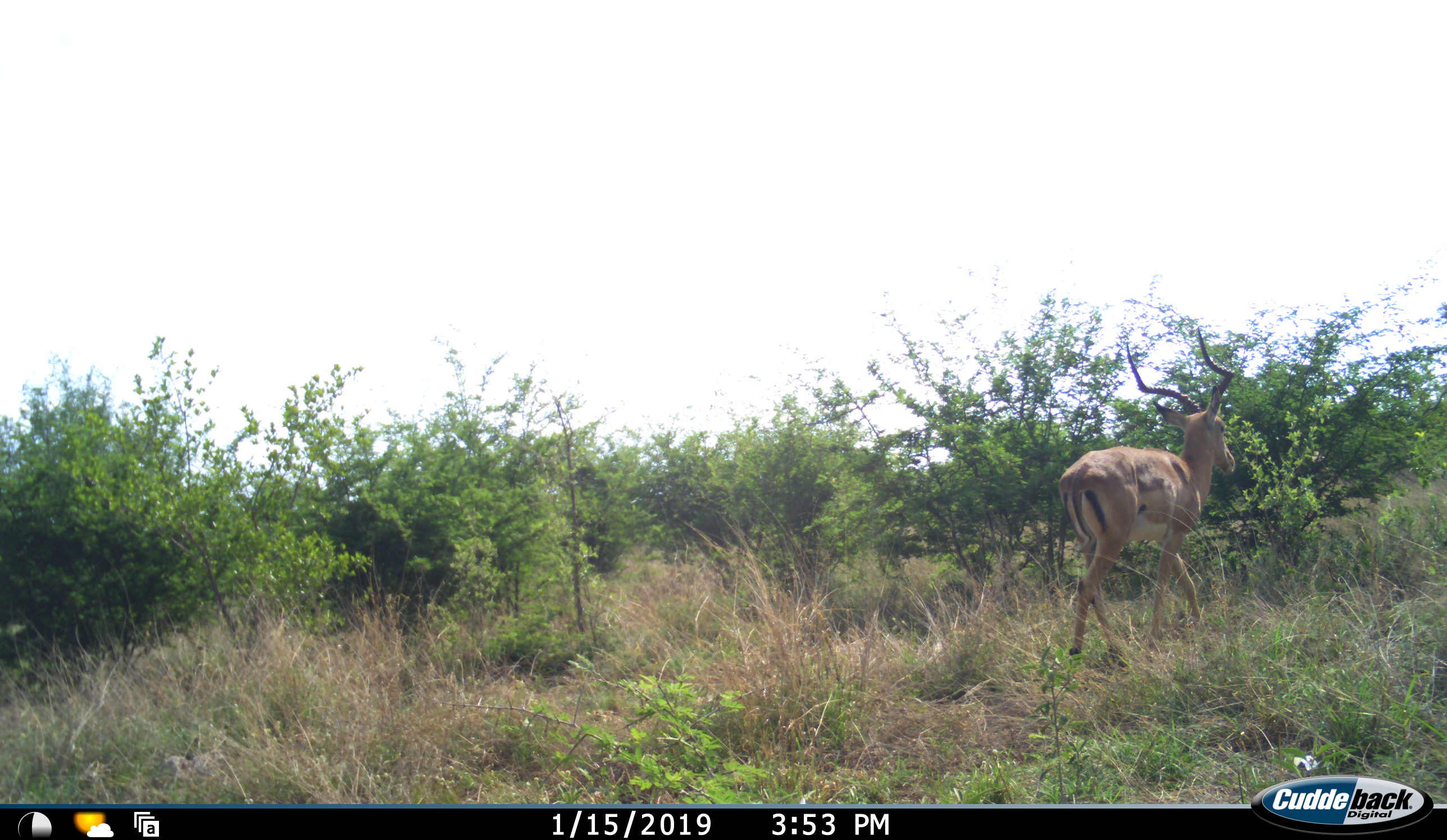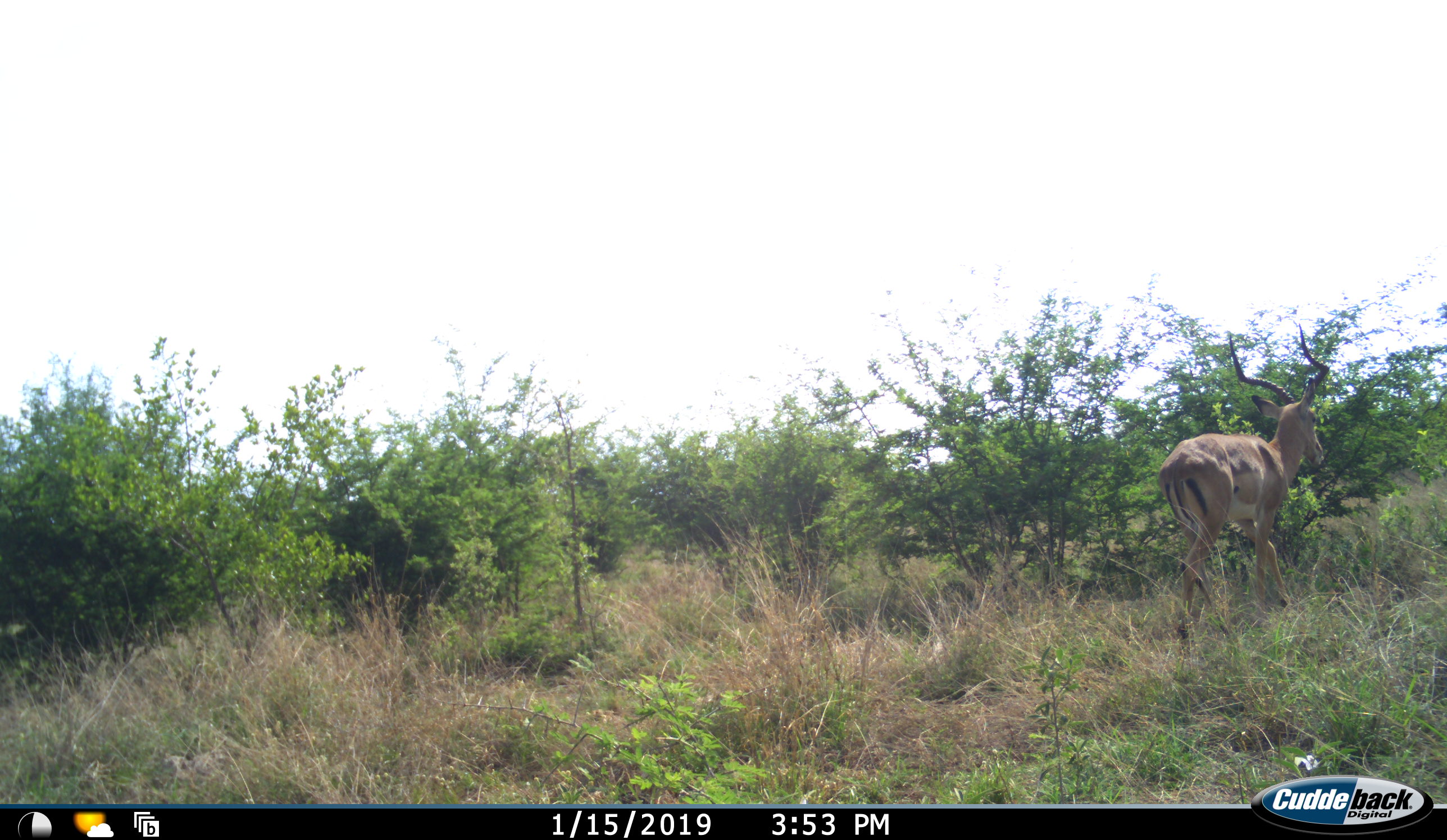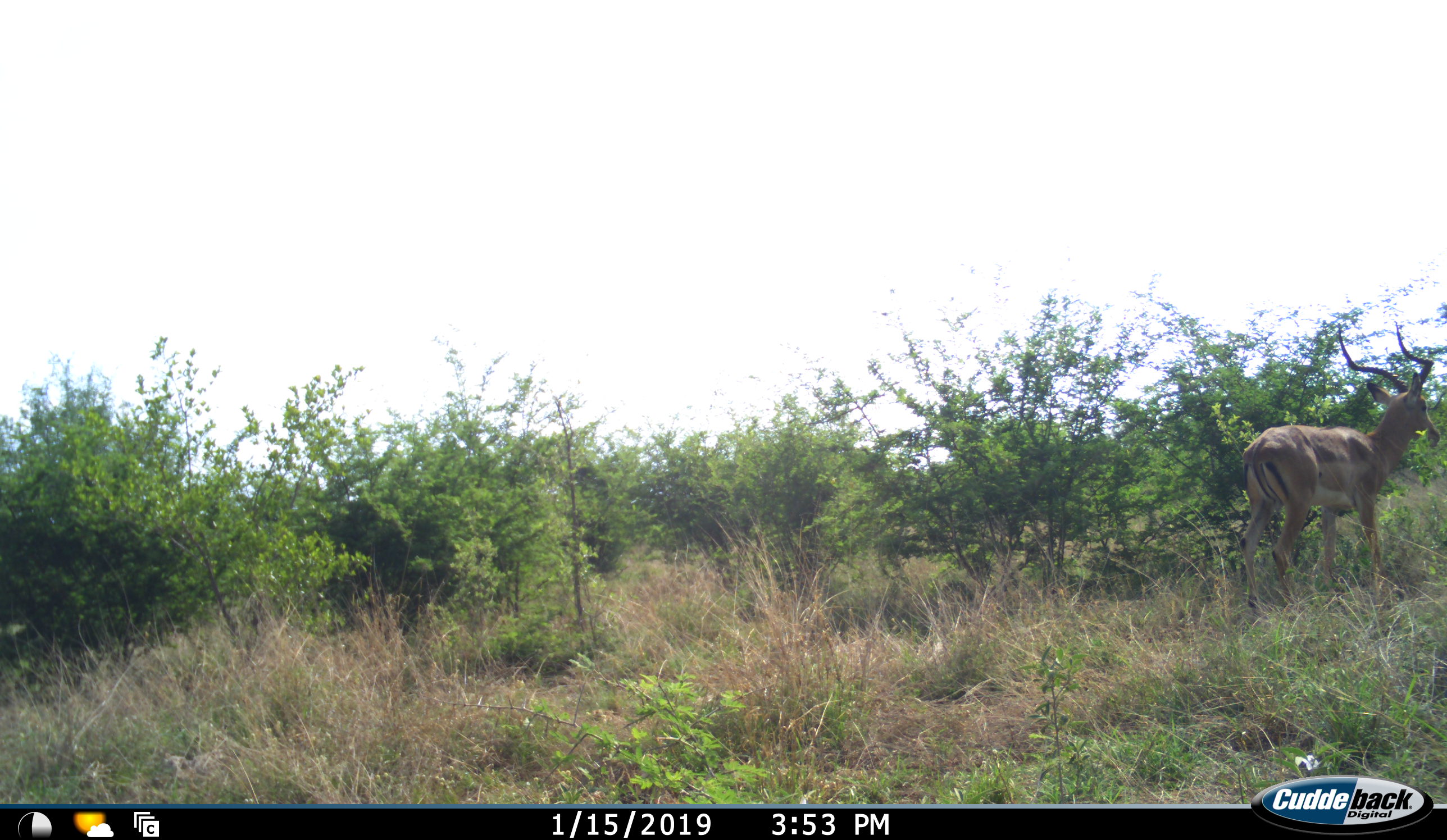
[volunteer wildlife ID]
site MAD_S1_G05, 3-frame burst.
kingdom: Animalia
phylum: Chordata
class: Mammalia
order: Artiodactyla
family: Bovidae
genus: Aepyceros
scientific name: Aepyceros melampus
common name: impala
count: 1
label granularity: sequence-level